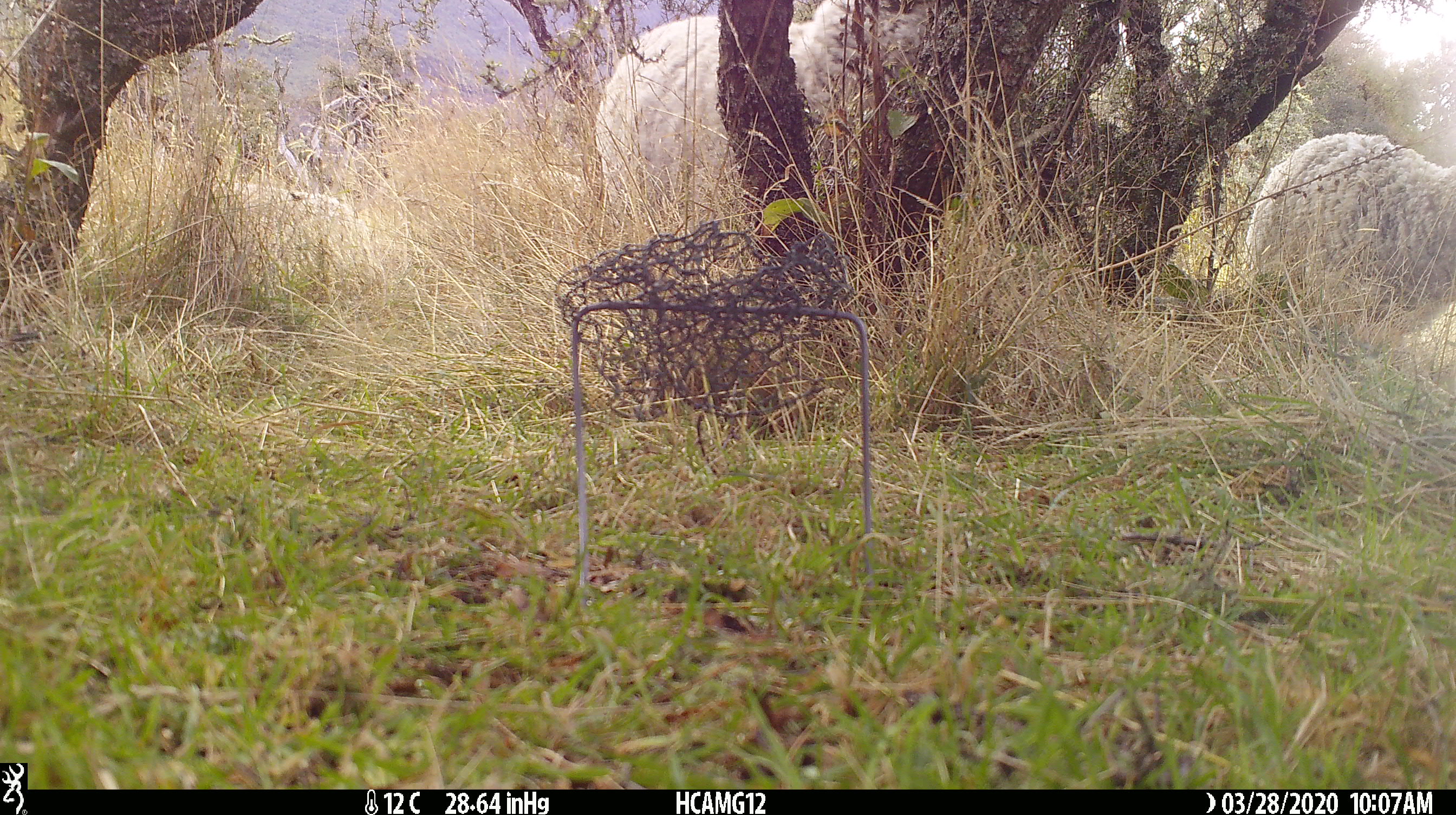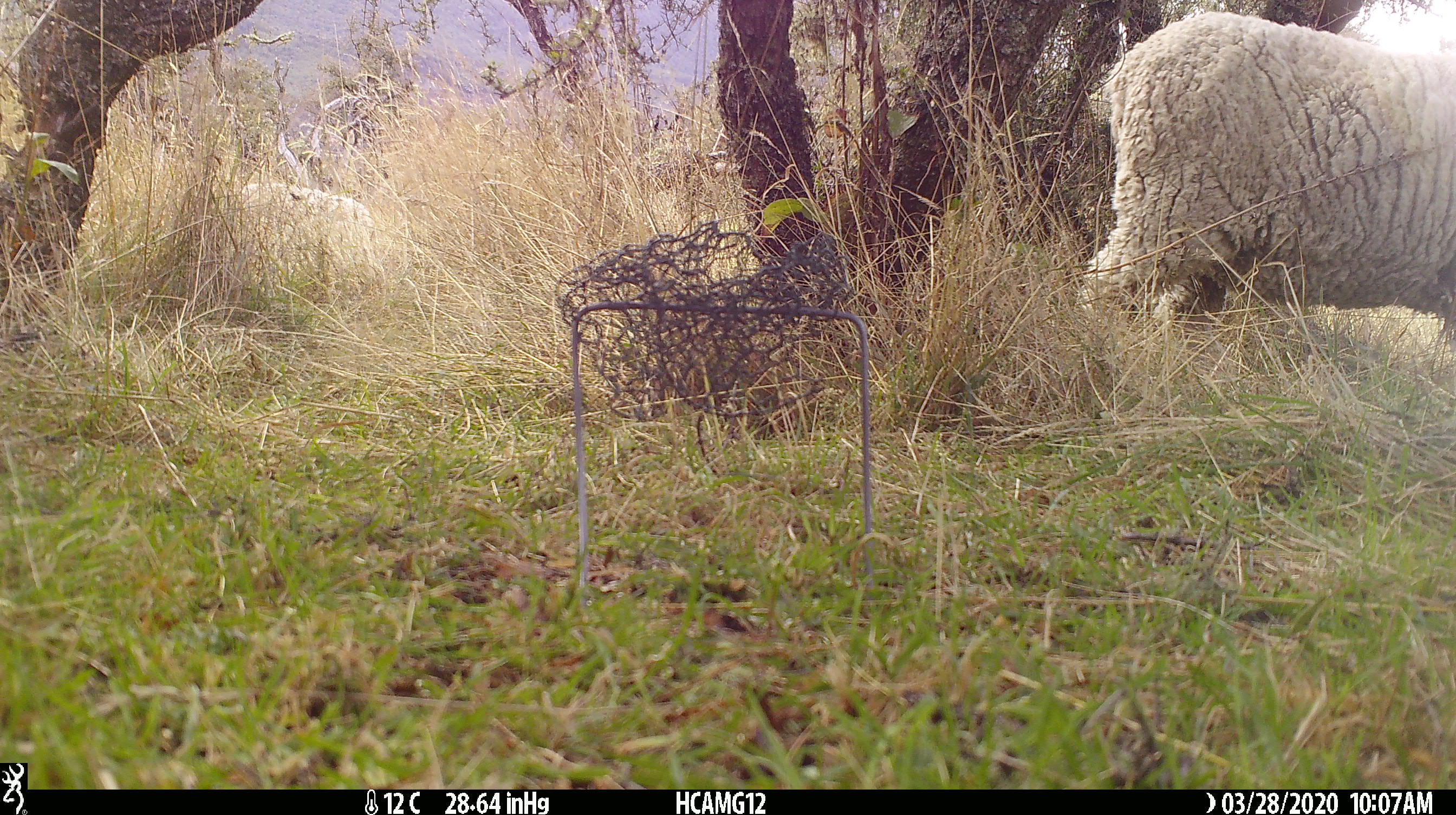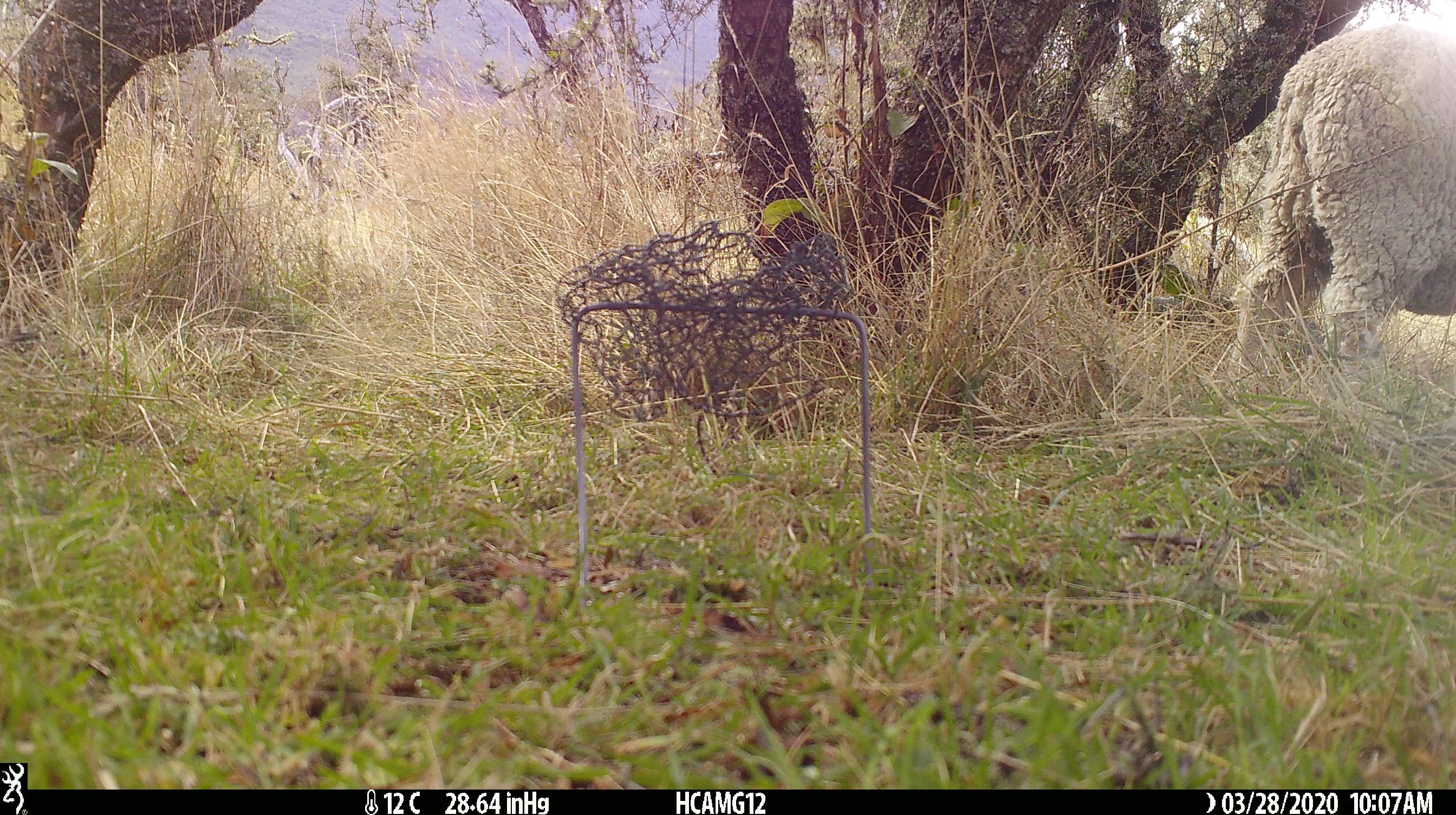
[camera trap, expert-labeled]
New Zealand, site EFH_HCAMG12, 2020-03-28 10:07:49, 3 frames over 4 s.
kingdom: Animalia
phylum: Chordata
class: Mammalia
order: Artiodactyla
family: Bovidae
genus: Ovis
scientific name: Ovis aries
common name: domestic sheep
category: sheep